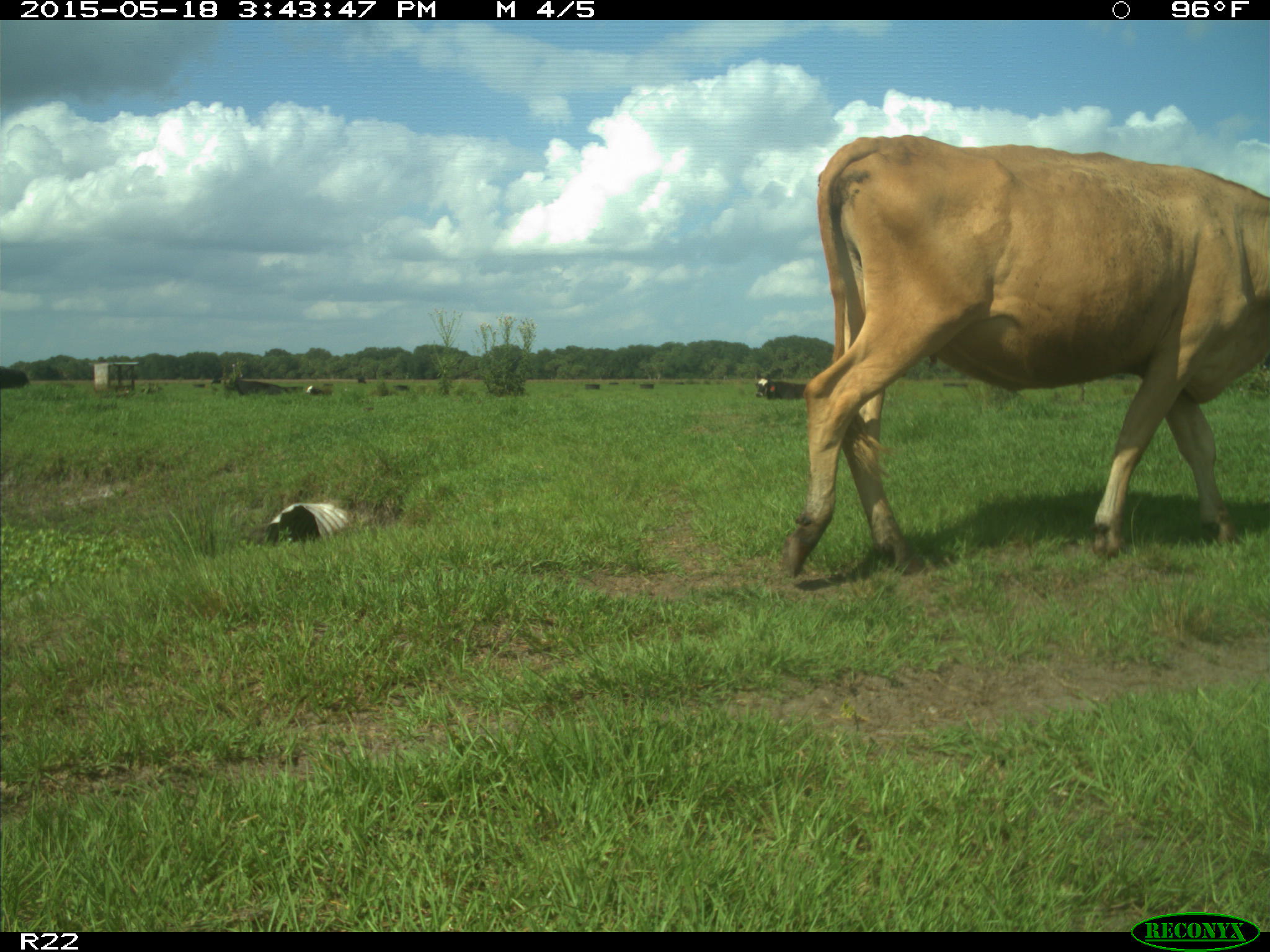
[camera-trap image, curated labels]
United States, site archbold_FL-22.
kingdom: Animalia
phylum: Chordata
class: Mammalia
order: Artiodactyla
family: Bovidae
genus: Bos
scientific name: Bos taurus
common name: domestic cow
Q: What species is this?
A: Bos taurus (domestic cow).